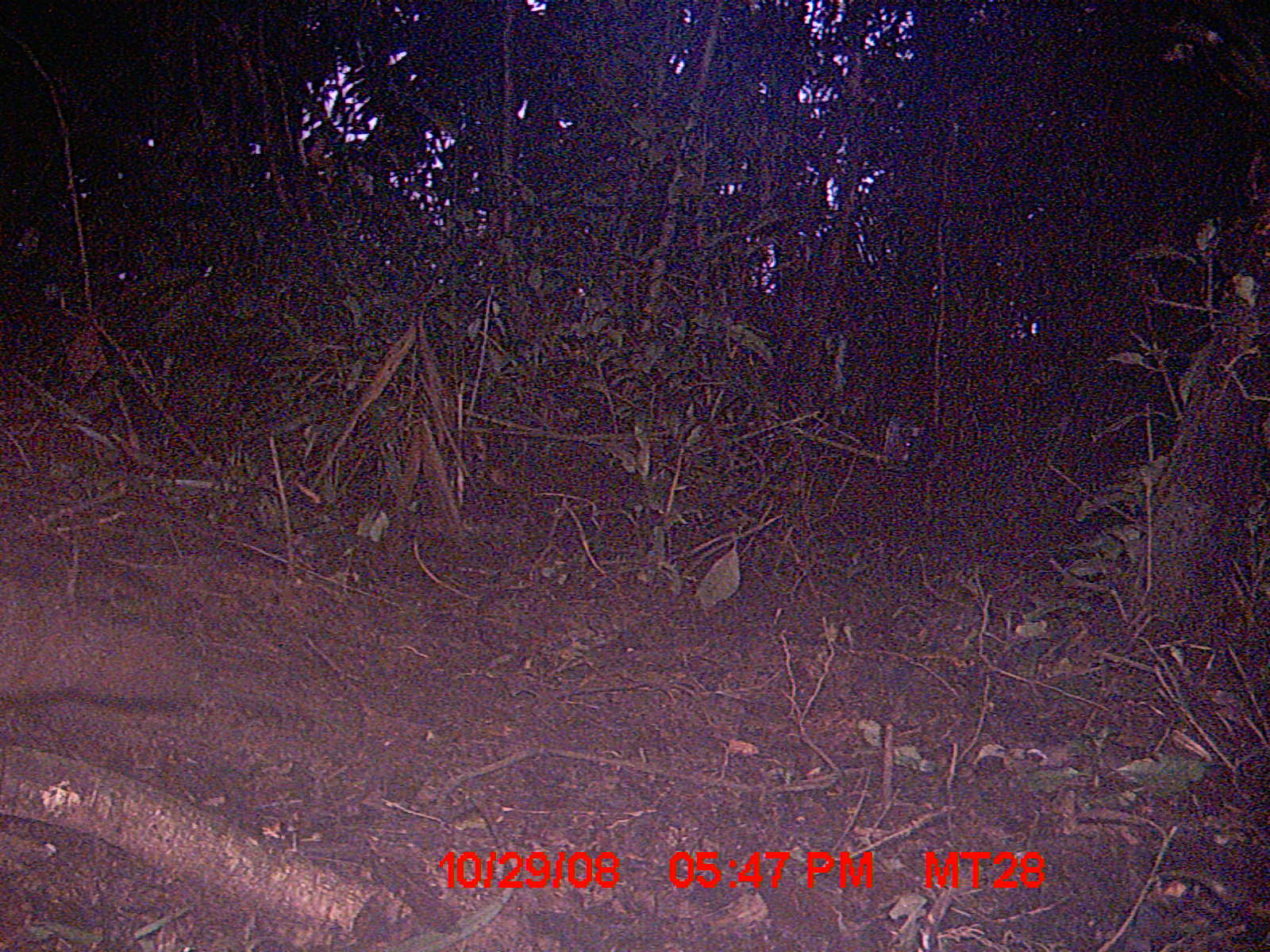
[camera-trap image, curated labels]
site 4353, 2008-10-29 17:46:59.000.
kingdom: Animalia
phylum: Chordata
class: Aves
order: Cuculiformes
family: Cuculidae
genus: Coua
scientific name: Coua serriana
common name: red-breasted coua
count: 3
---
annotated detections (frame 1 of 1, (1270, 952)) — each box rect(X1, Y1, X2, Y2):
coua serriana: rect(0, 582, 214, 711)